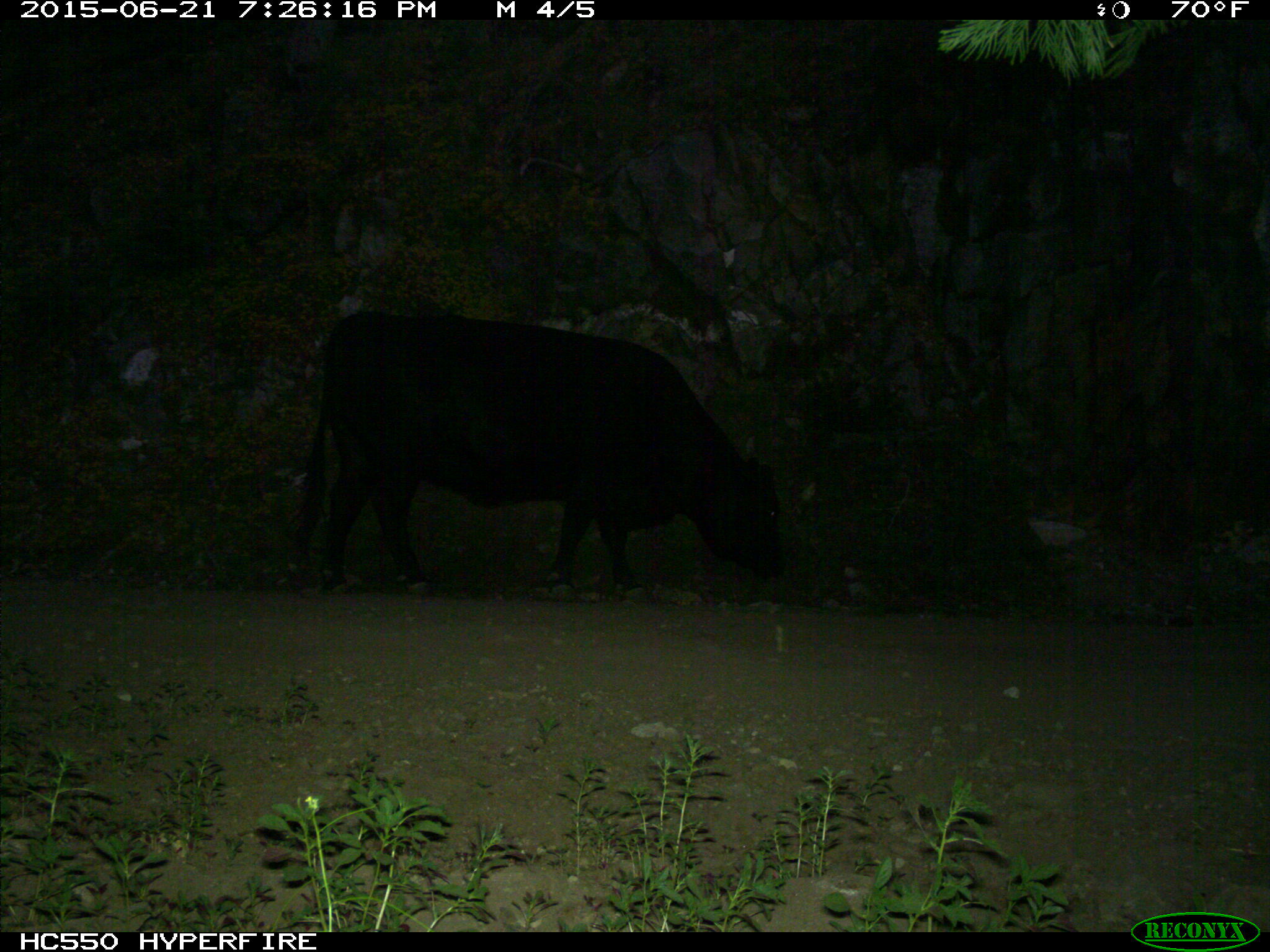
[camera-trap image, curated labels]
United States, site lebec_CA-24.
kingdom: Animalia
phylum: Chordata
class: Mammalia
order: Artiodactyla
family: Bovidae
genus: Bos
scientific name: Bos taurus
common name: domestic cow